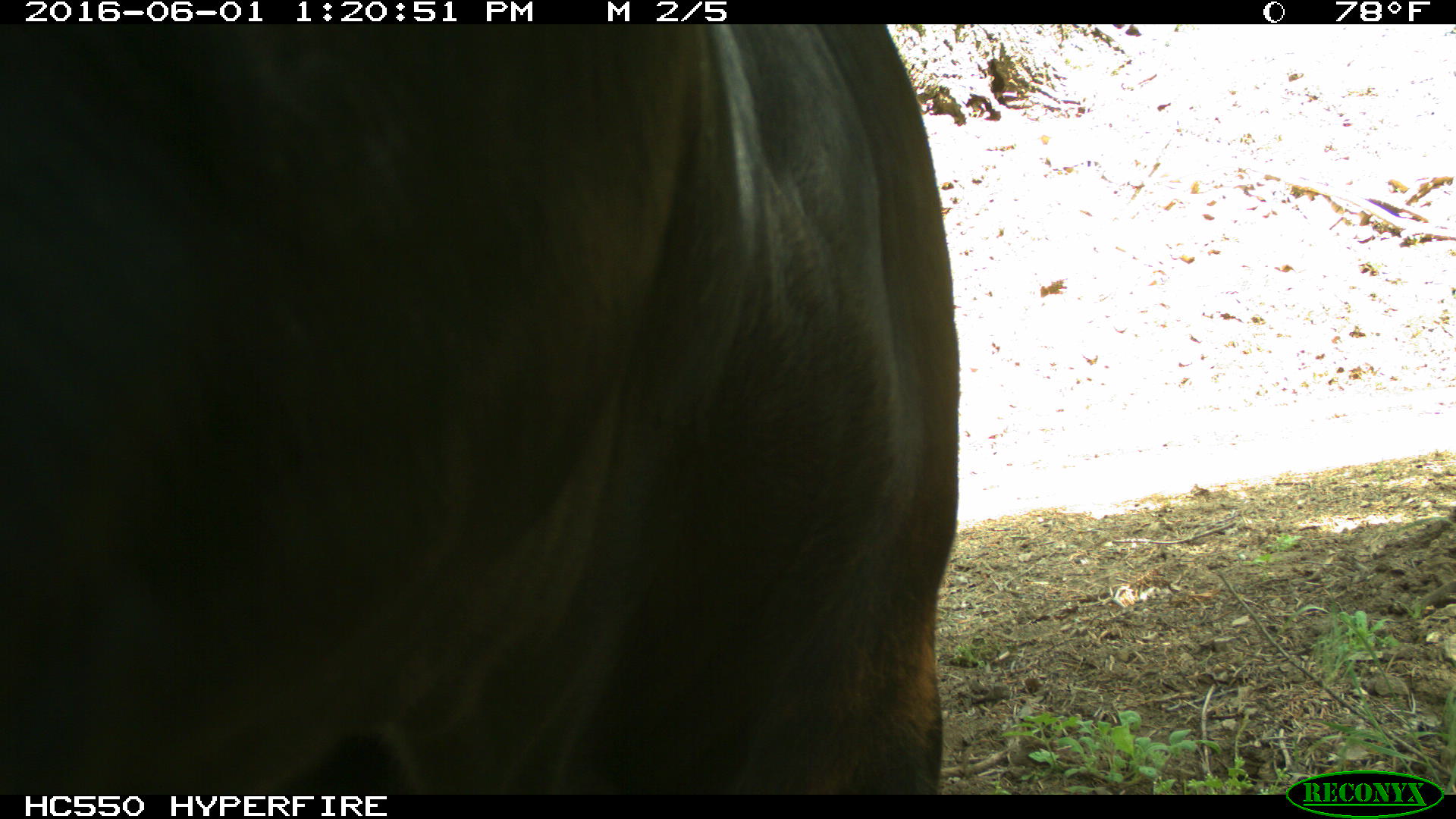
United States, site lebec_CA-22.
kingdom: Animalia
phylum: Chordata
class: Mammalia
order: Artiodactyla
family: Bovidae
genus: Bos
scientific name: Bos taurus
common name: domestic cow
Bos taurus (domestic cow).